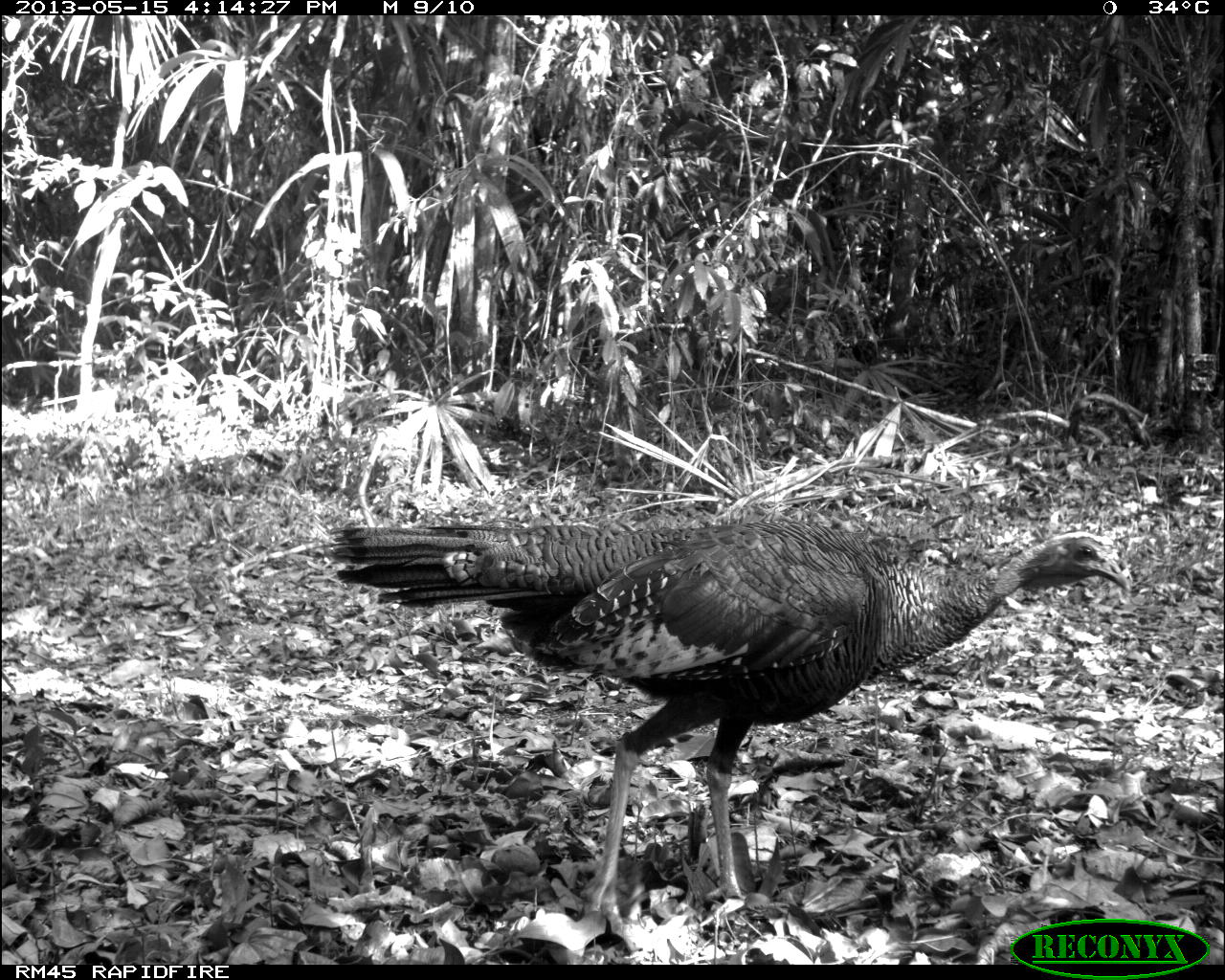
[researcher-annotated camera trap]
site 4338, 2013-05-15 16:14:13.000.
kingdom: Animalia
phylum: Chordata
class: Aves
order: Galliformes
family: Phasianidae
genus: Meleagris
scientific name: Meleagris ocellata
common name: ocellated turkey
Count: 4.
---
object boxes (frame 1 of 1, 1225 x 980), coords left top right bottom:
meleagris ocellata: 326 516 1129 934